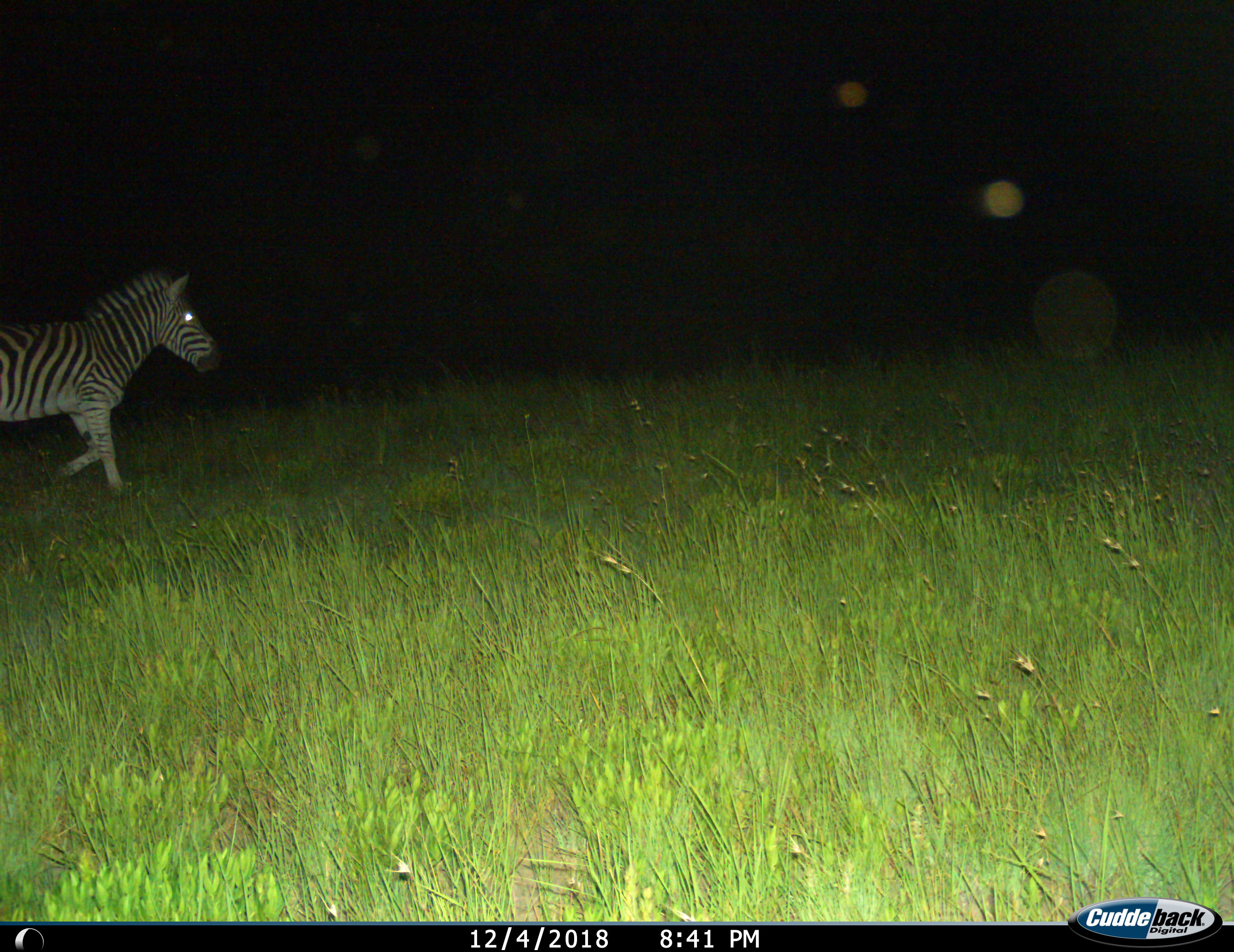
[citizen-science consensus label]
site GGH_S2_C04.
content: unidentified animal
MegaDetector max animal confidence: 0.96